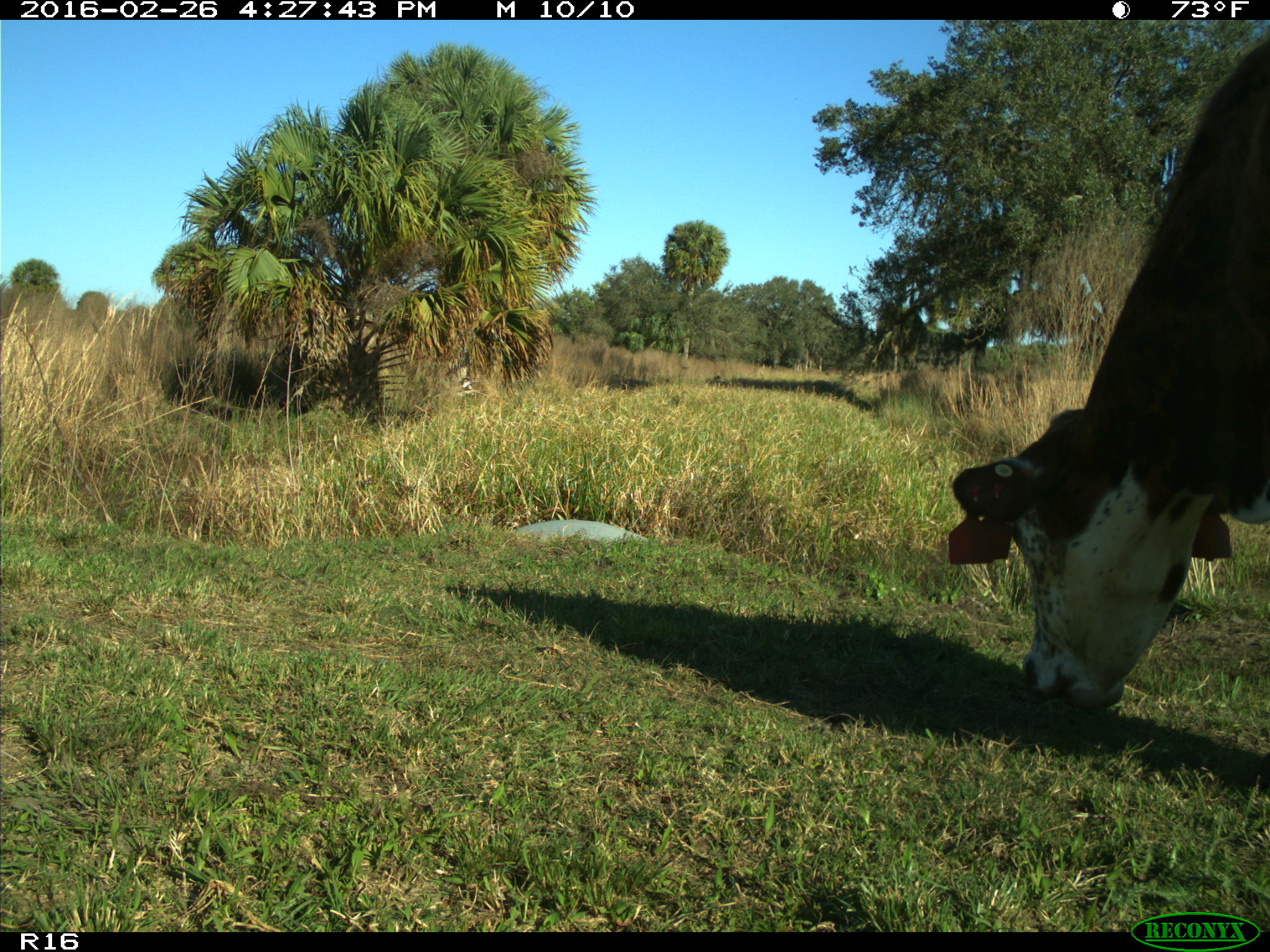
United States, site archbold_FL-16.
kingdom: Animalia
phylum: Chordata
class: Mammalia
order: Artiodactyla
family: Bovidae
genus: Bos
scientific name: Bos taurus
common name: domestic cow